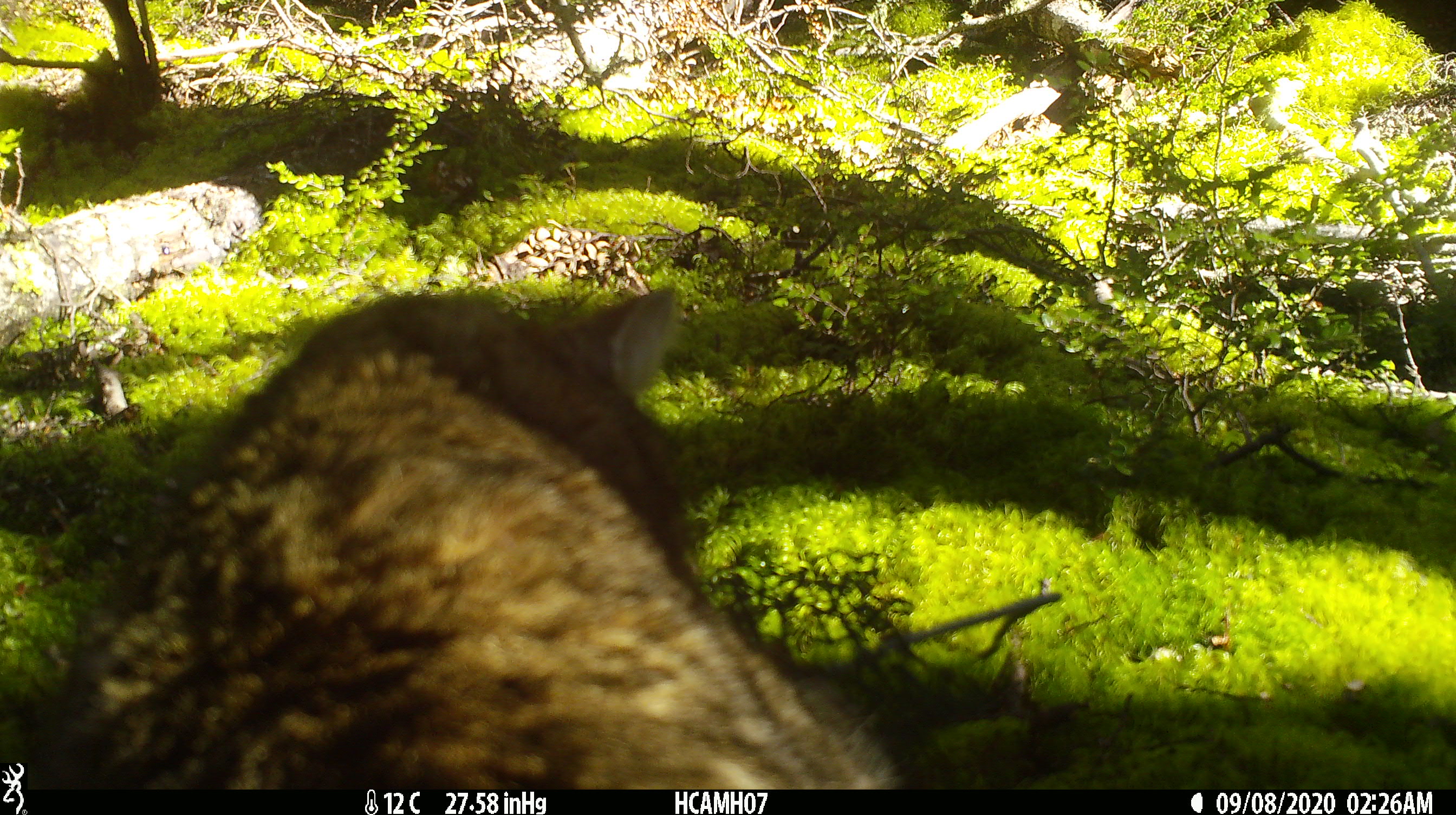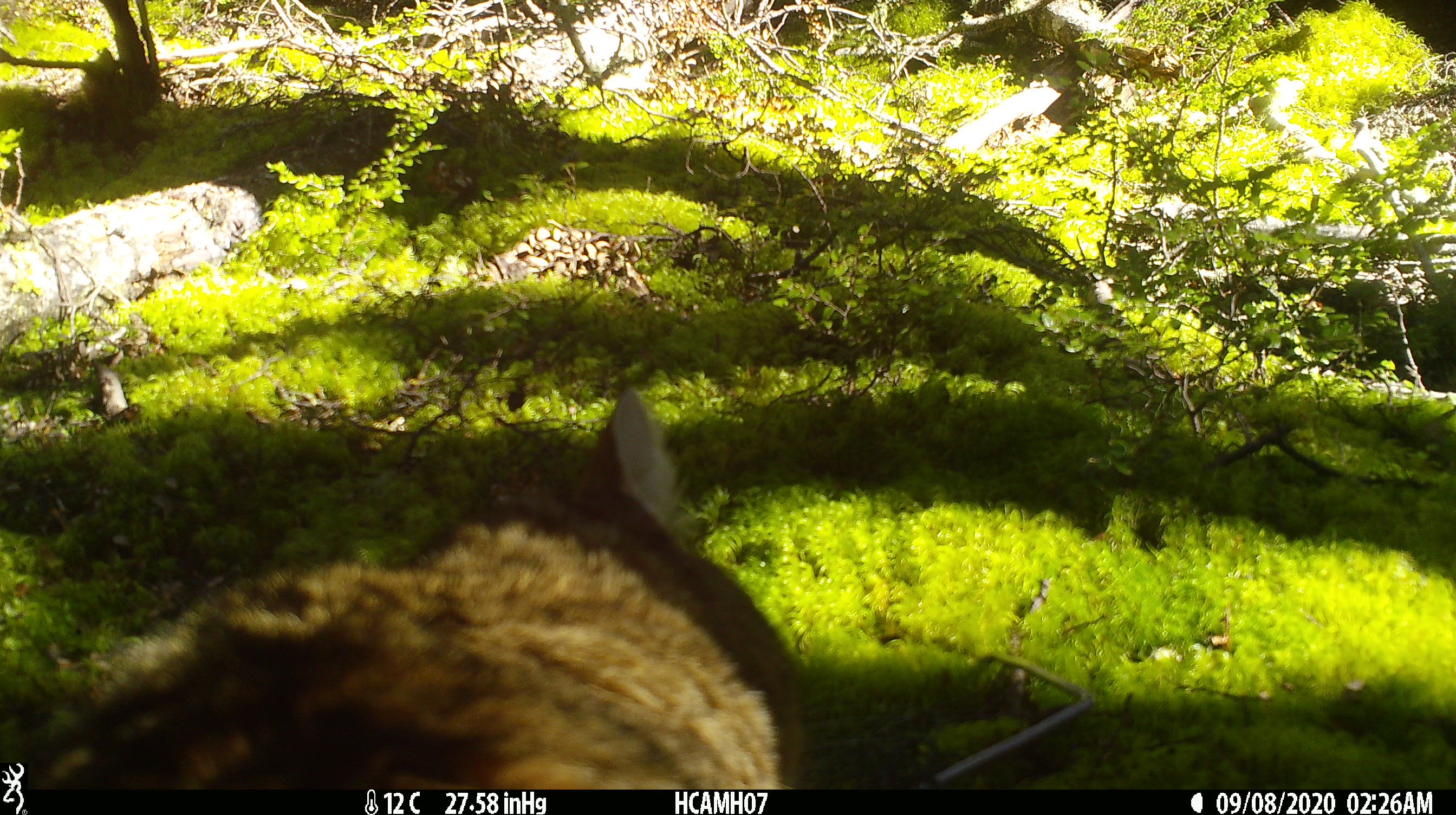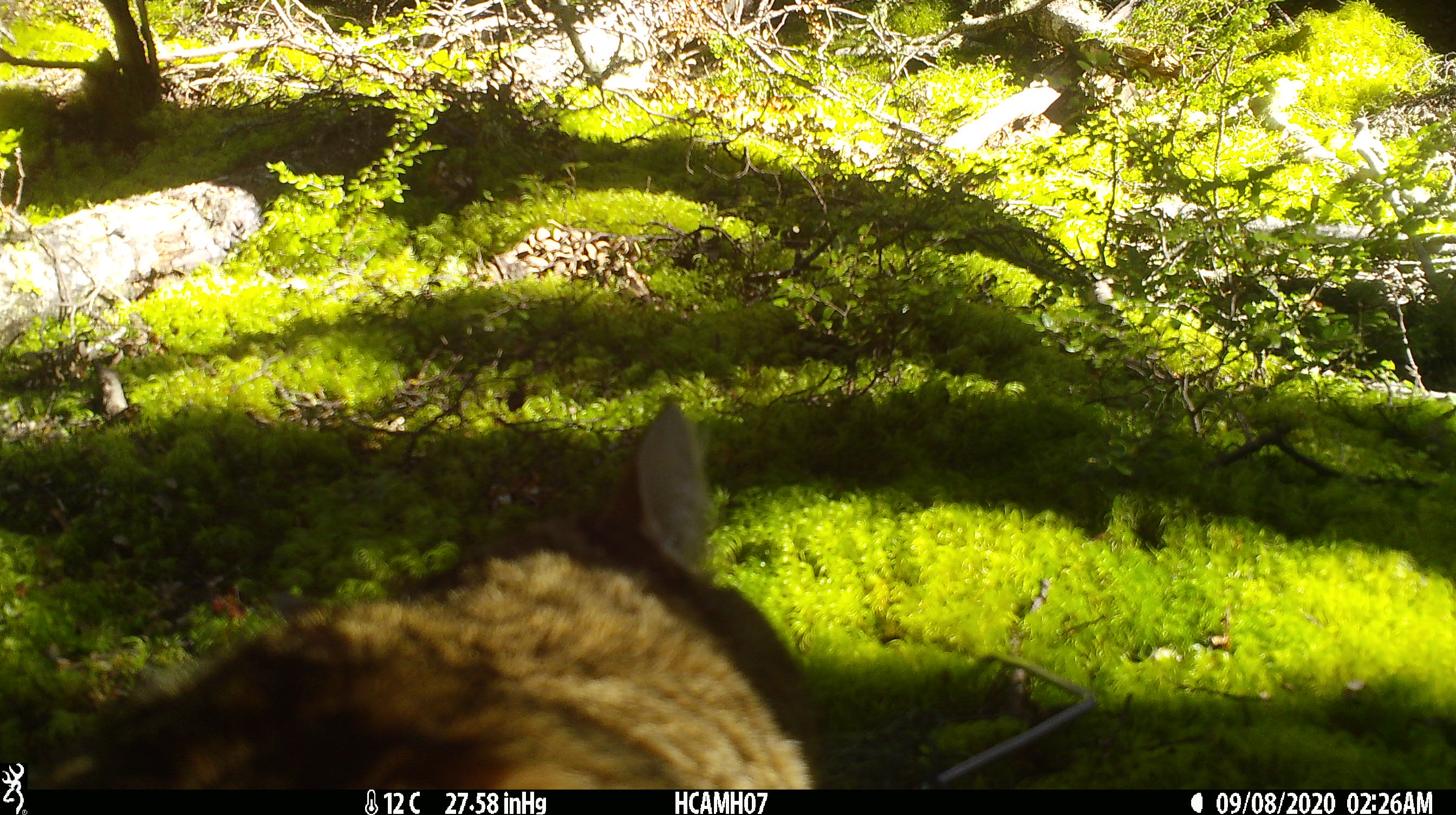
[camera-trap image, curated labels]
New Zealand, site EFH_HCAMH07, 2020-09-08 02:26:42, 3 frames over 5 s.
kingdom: Animalia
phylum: Chordata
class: Mammalia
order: Carnivora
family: Felidae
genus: Felis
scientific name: Felis catus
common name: domestic cat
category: cat